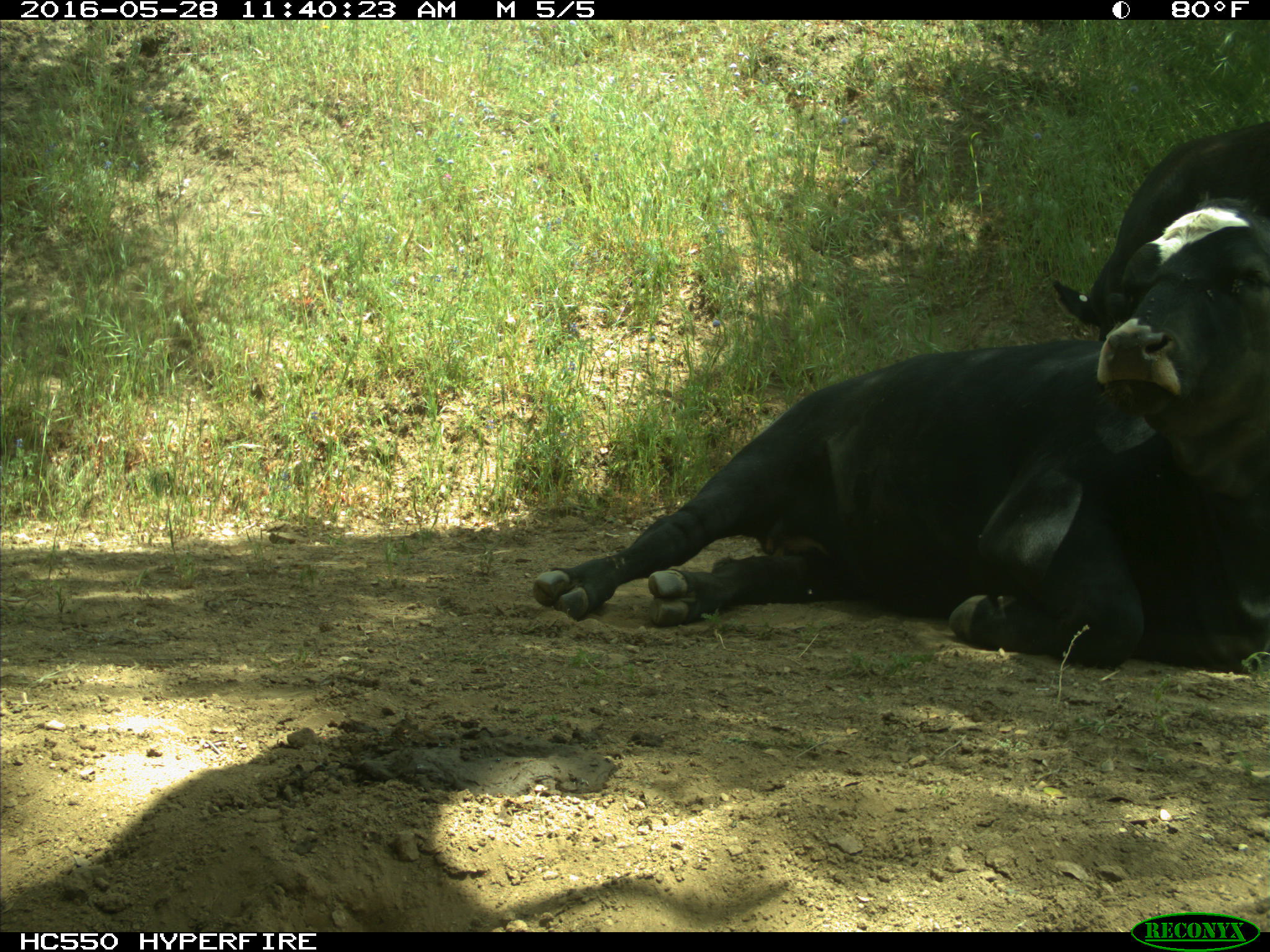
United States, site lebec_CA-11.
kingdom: Animalia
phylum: Chordata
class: Mammalia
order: Artiodactyla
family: Bovidae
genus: Bos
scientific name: Bos taurus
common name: domestic cow